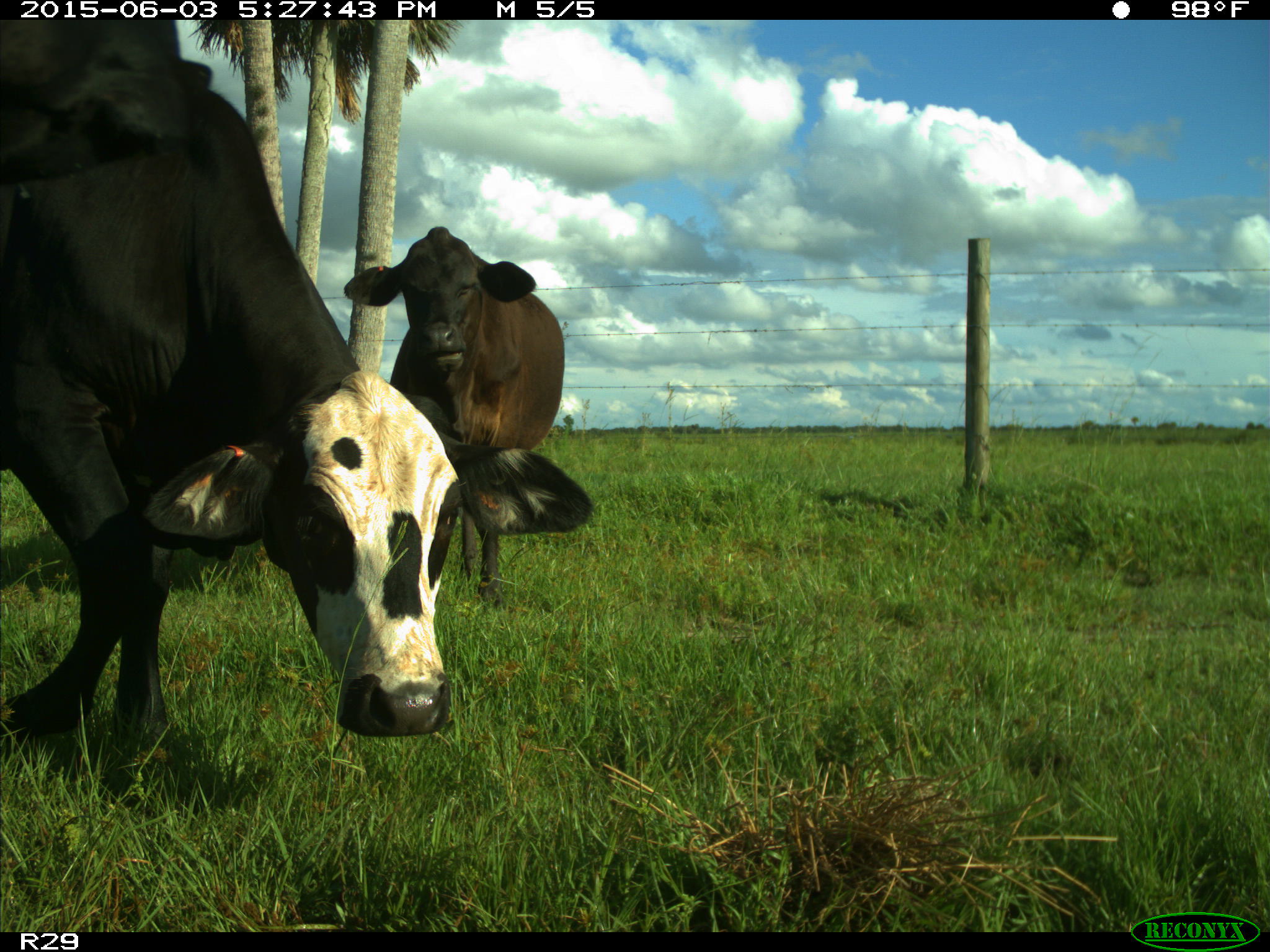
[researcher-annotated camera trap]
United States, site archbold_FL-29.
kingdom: Animalia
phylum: Chordata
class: Mammalia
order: Artiodactyla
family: Bovidae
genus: Bos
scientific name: Bos taurus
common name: domestic cow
Bos taurus (domestic cow).